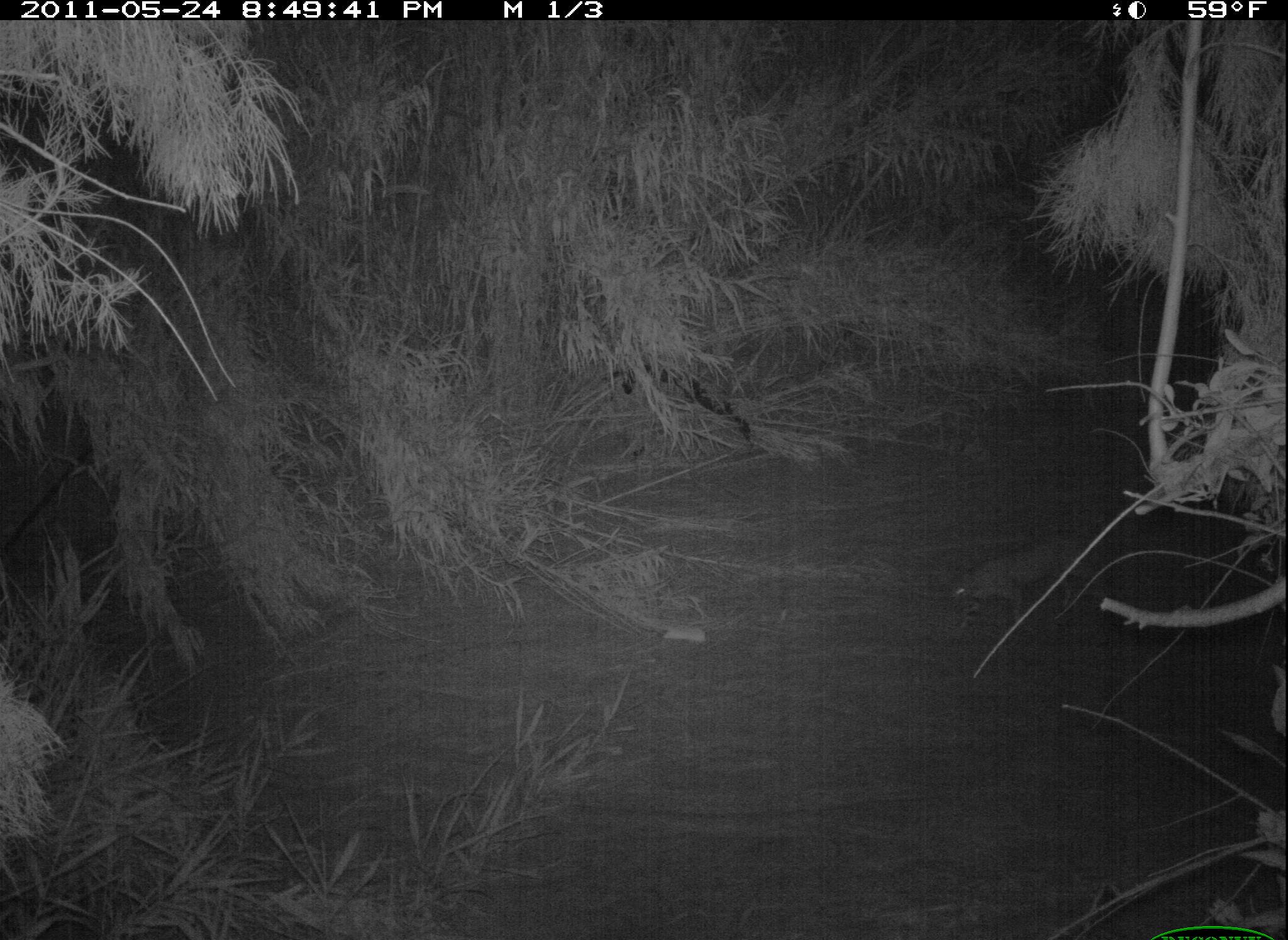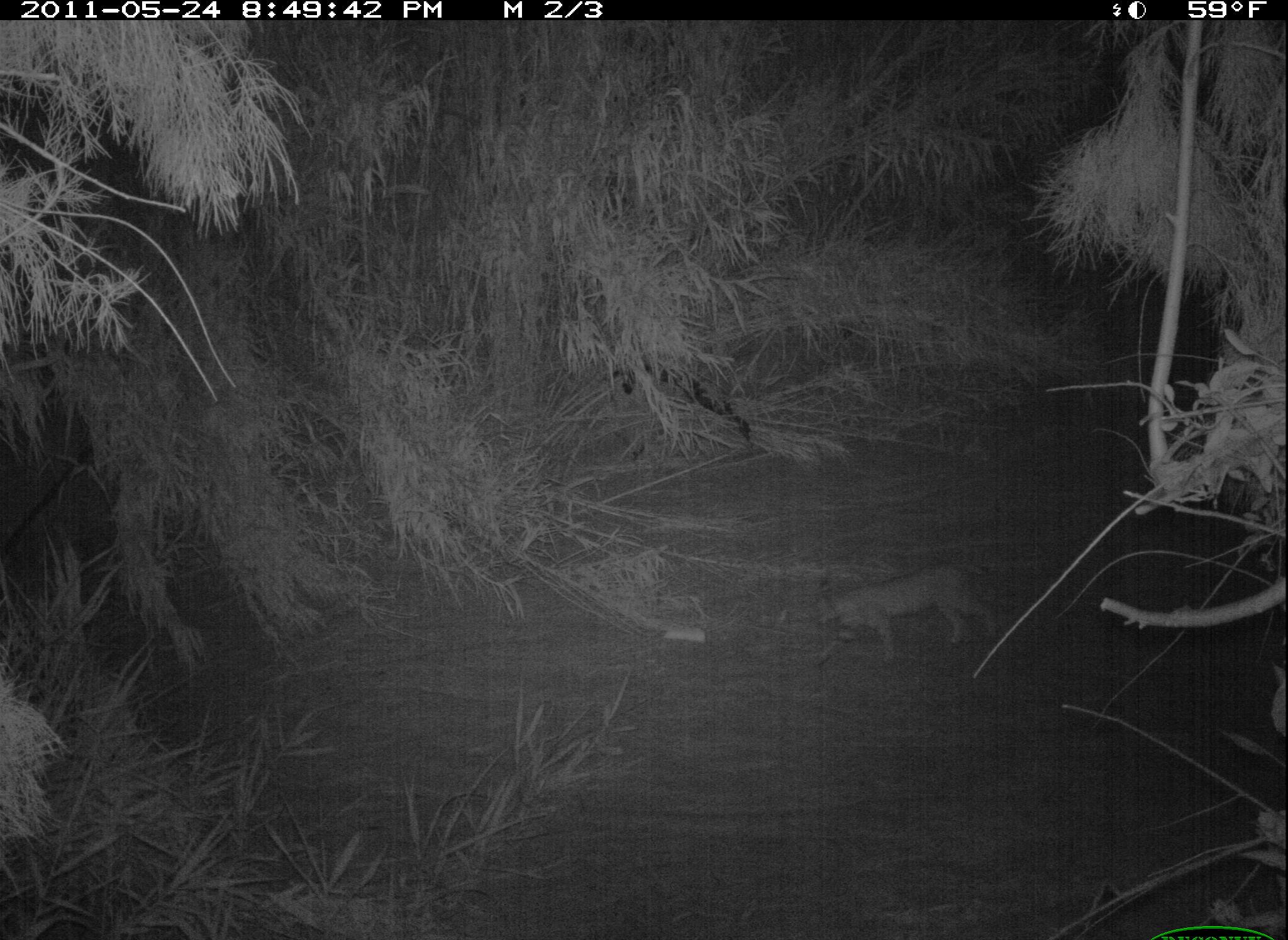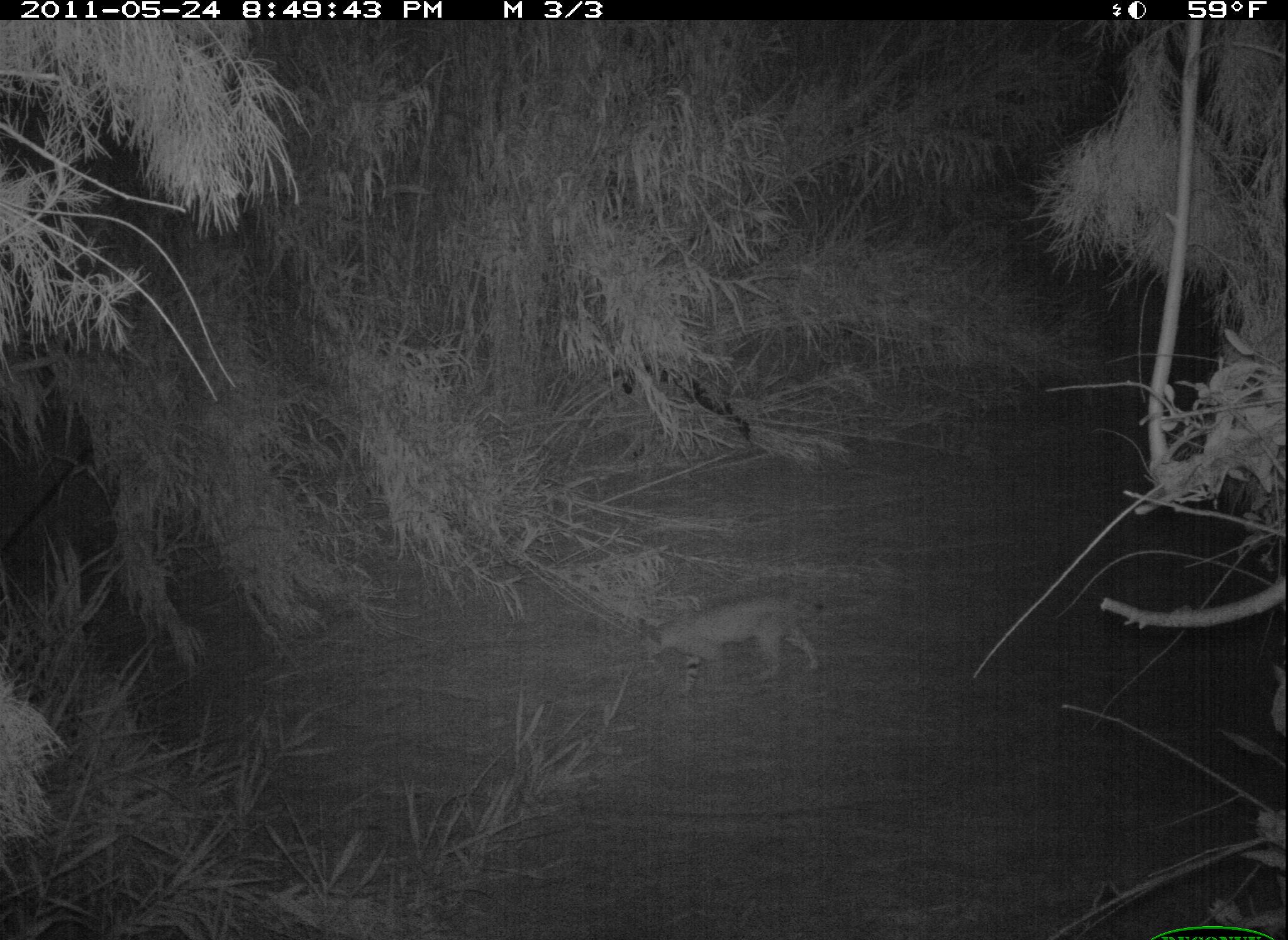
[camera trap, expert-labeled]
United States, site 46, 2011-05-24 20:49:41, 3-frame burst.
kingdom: Animalia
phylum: Chordata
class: Mammalia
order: Carnivora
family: Felidae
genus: Lynx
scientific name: Lynx rufus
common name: bobcat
Bobcat (Lynx rufus).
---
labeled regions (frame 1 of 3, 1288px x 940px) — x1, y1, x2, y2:
bobcat: 940, 528, 1114, 639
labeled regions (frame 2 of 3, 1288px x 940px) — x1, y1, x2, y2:
bobcat: 807, 552, 1003, 673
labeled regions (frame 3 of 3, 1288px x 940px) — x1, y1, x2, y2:
bobcat: 630, 594, 834, 710